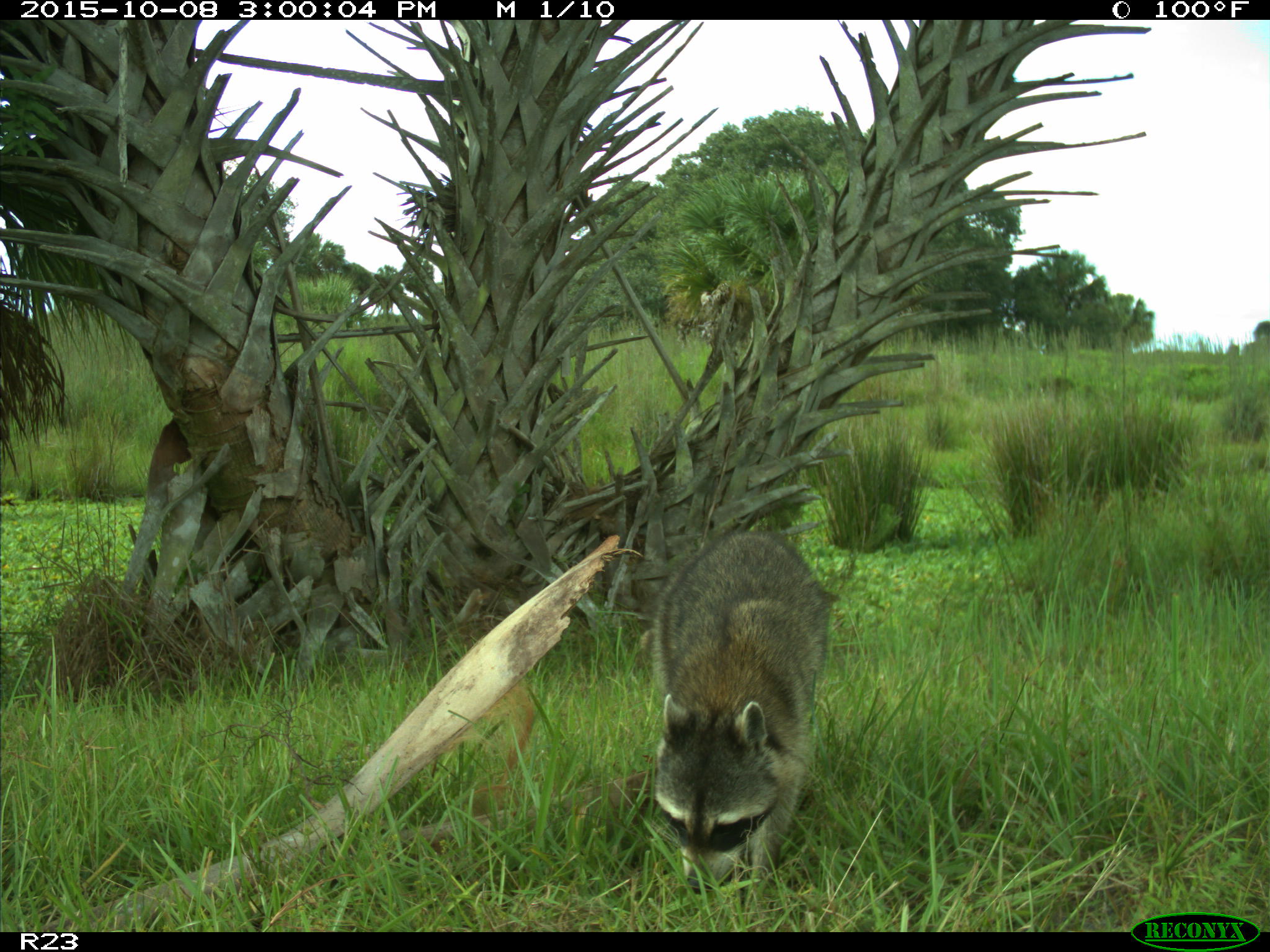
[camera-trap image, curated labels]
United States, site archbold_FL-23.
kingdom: Animalia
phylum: Chordata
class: Mammalia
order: Carnivora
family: Procyonidae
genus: Procyon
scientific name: Procyon lotor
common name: common raccoon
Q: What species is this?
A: Procyon lotor (common raccoon).